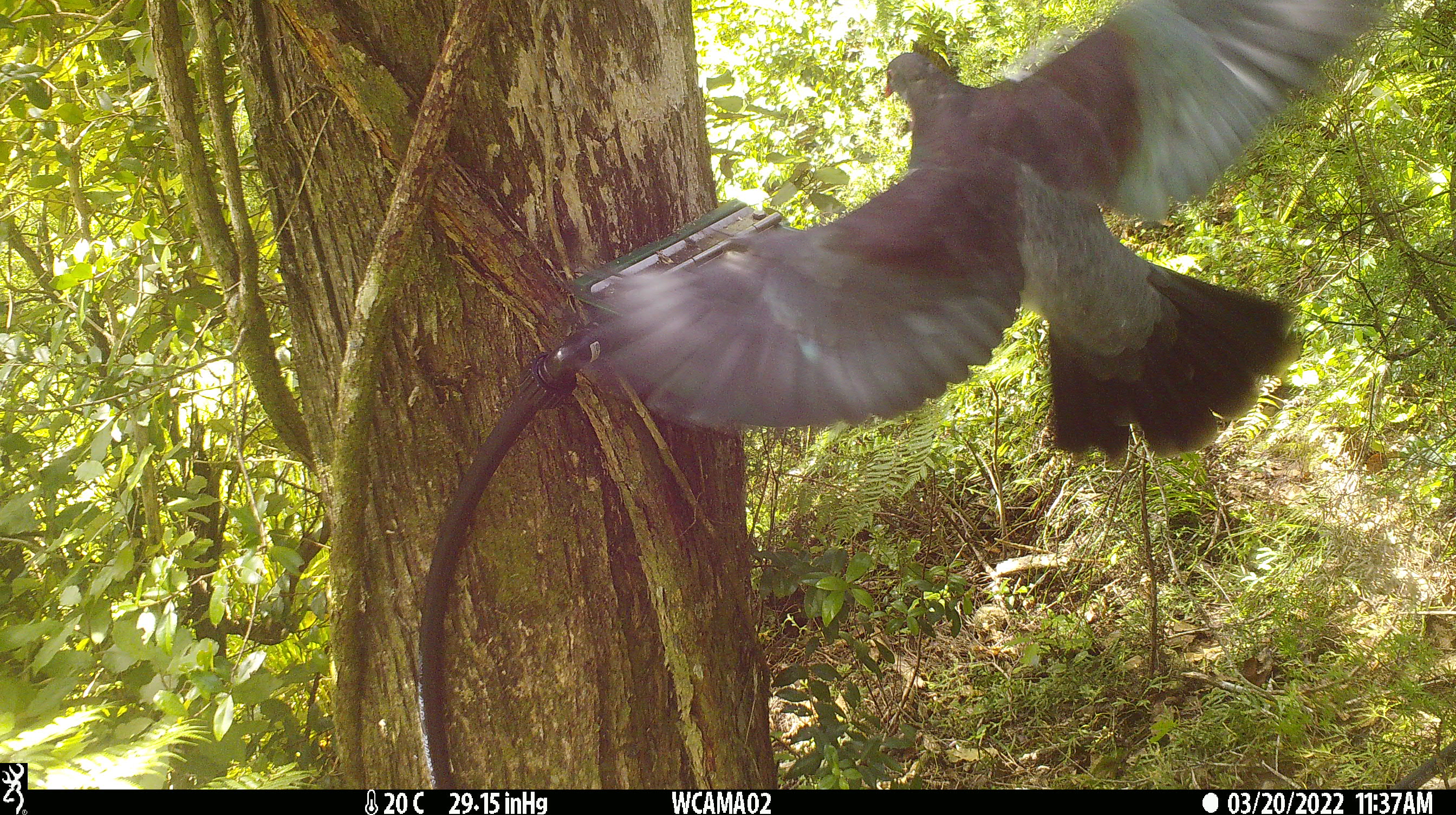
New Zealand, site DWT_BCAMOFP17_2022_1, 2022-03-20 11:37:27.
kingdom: Animalia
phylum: Chordata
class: Aves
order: Columbiformes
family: Columbidae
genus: Hemiphaga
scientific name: Hemiphaga novaeseelandiae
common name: new zealand pigeon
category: kereru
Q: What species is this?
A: Kereru (new zealand pigeon) (Hemiphaga novaeseelandiae).